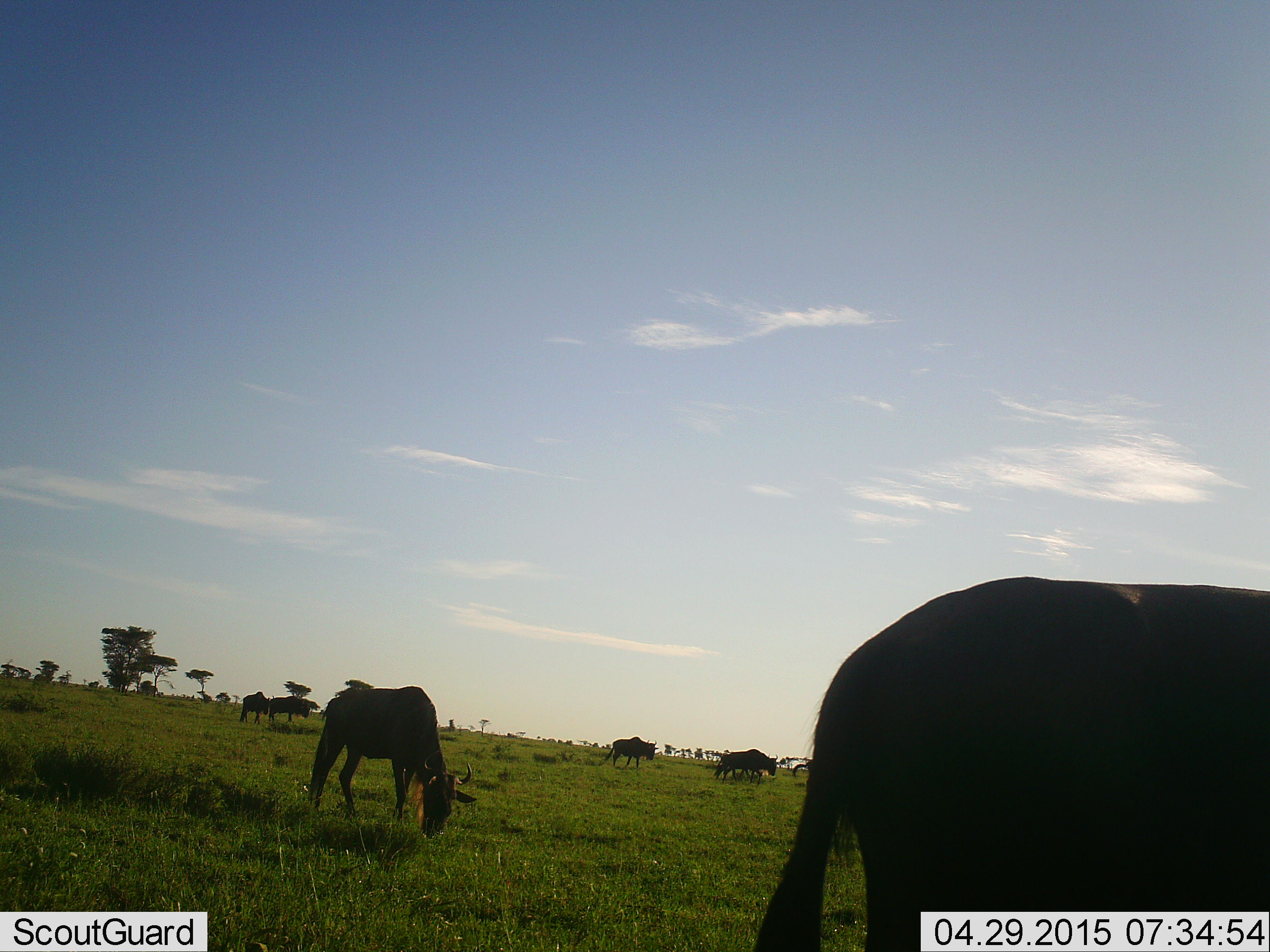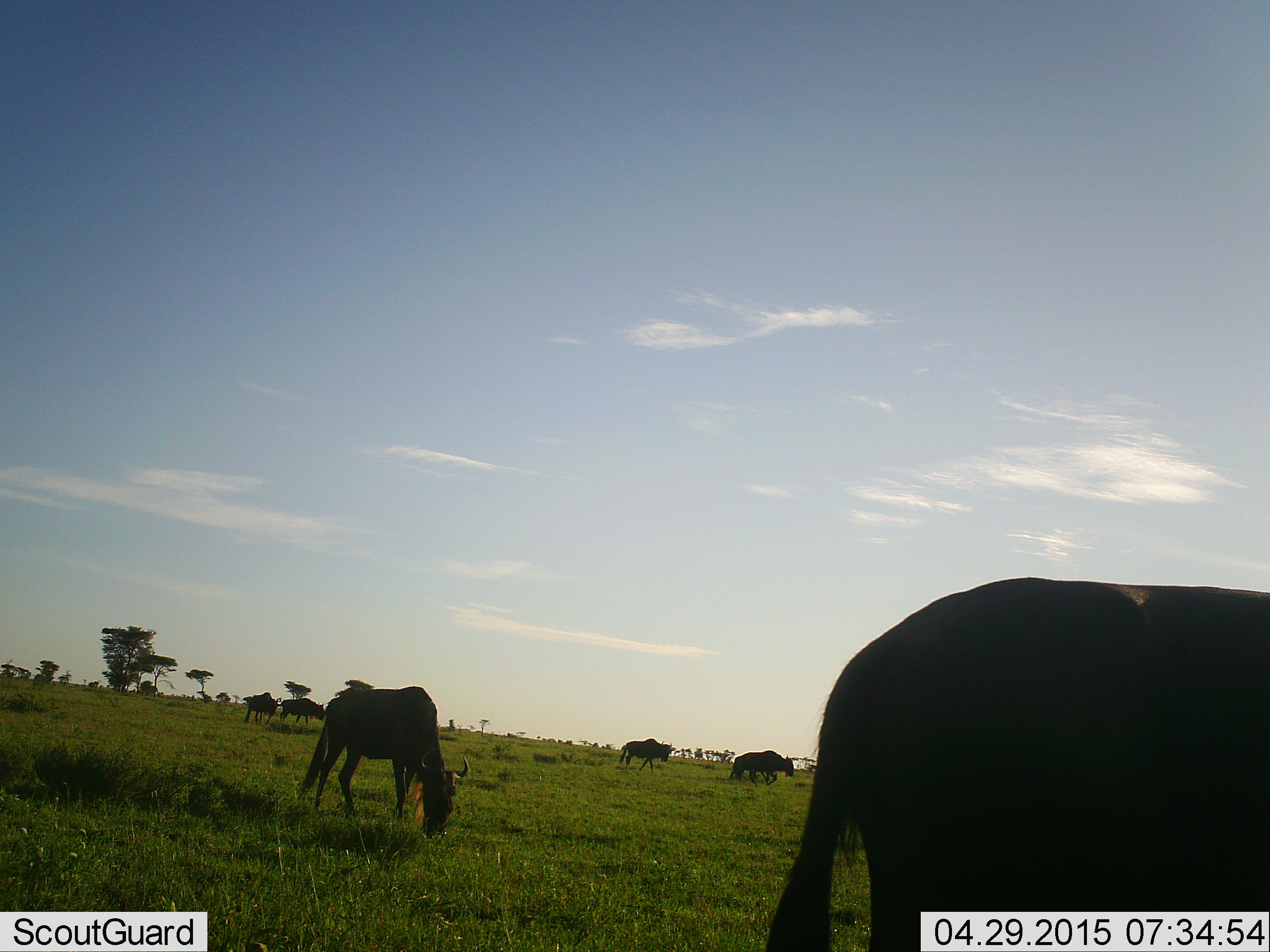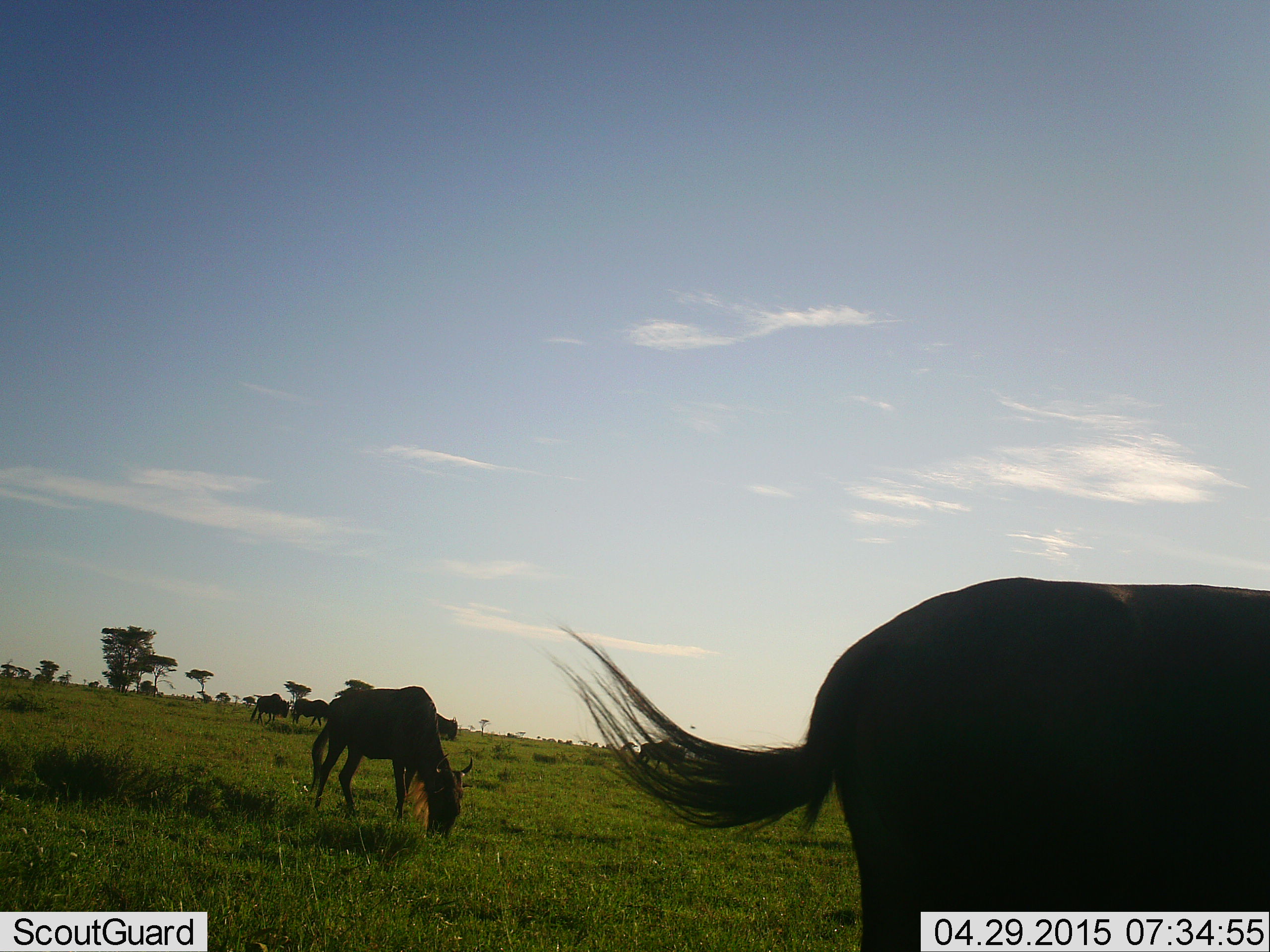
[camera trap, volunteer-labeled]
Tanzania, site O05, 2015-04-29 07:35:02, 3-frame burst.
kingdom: Animalia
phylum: Chordata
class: Mammalia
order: Artiodactyla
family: Bovidae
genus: Connochaetes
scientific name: Connochaetes taurinus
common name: blue wildebeest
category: wildebeest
Wildebeest (blue wildebeest) (Connochaetes taurinus), count 6. Behavior (volunteer vote fractions): standing 20%, resting 0%, moving 50%, interacting 0%. Young present (vote fraction): 0%. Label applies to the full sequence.